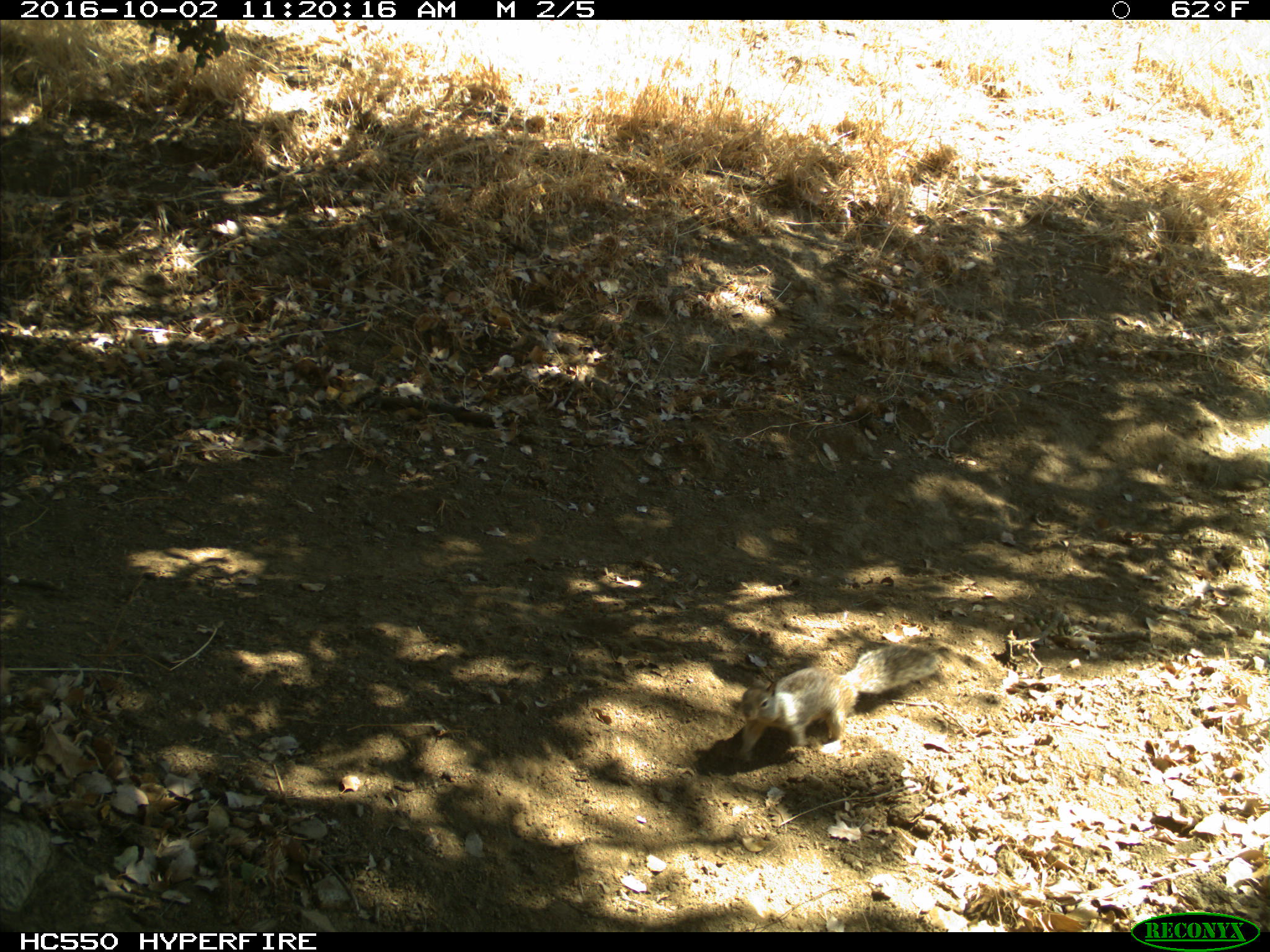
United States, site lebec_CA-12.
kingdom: Animalia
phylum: Chordata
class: Mammalia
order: Rodentia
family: Sciuridae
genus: Otospermophilus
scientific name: Otospermophilus beecheyi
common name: california ground squirrel